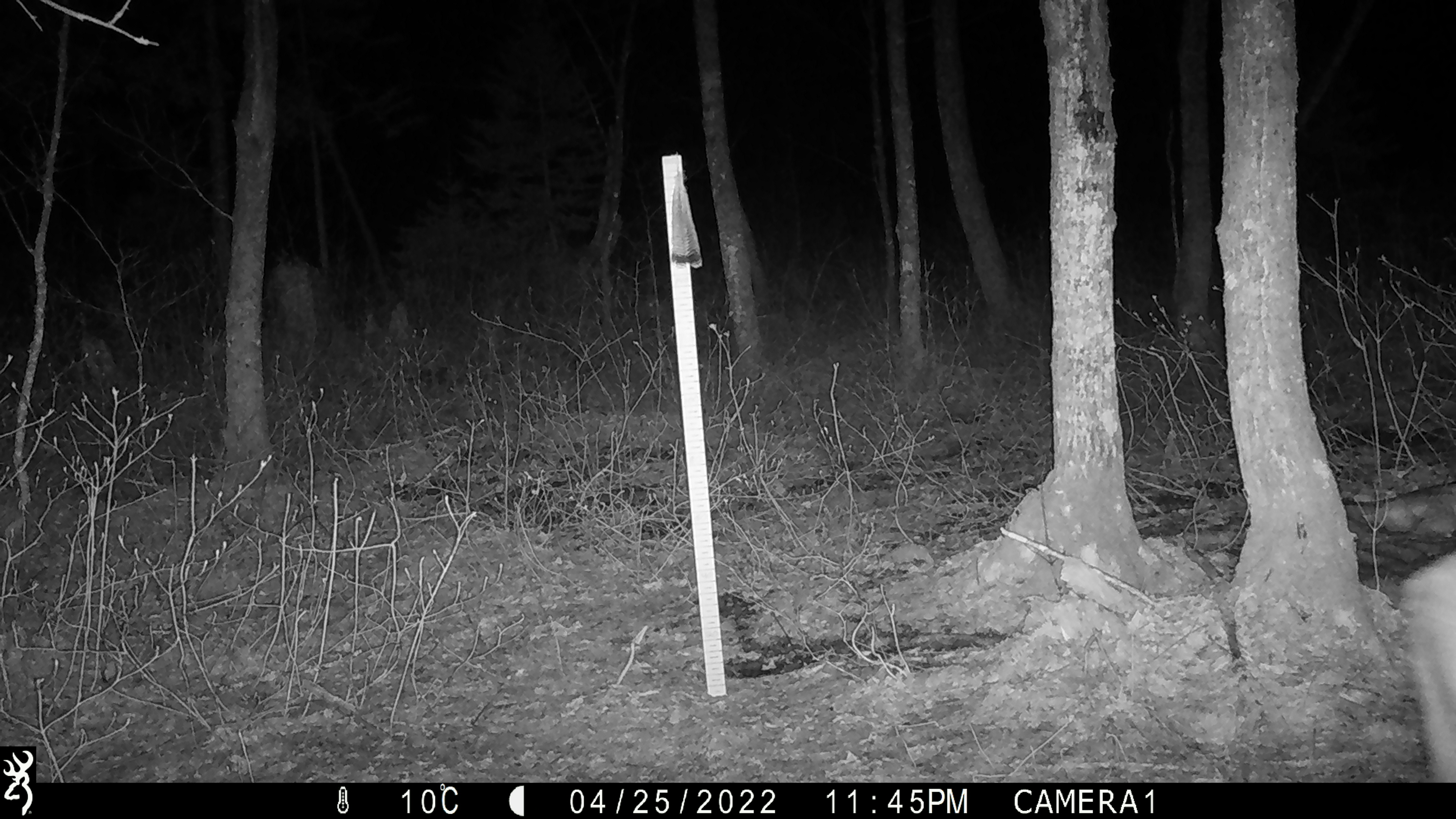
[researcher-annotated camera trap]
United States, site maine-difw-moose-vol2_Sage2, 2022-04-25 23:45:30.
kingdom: Animalia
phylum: Chordata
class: Mammalia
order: Artiodactyla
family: Cervidae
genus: Odocoileus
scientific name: Odocoileus virginianus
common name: white-tailed deer